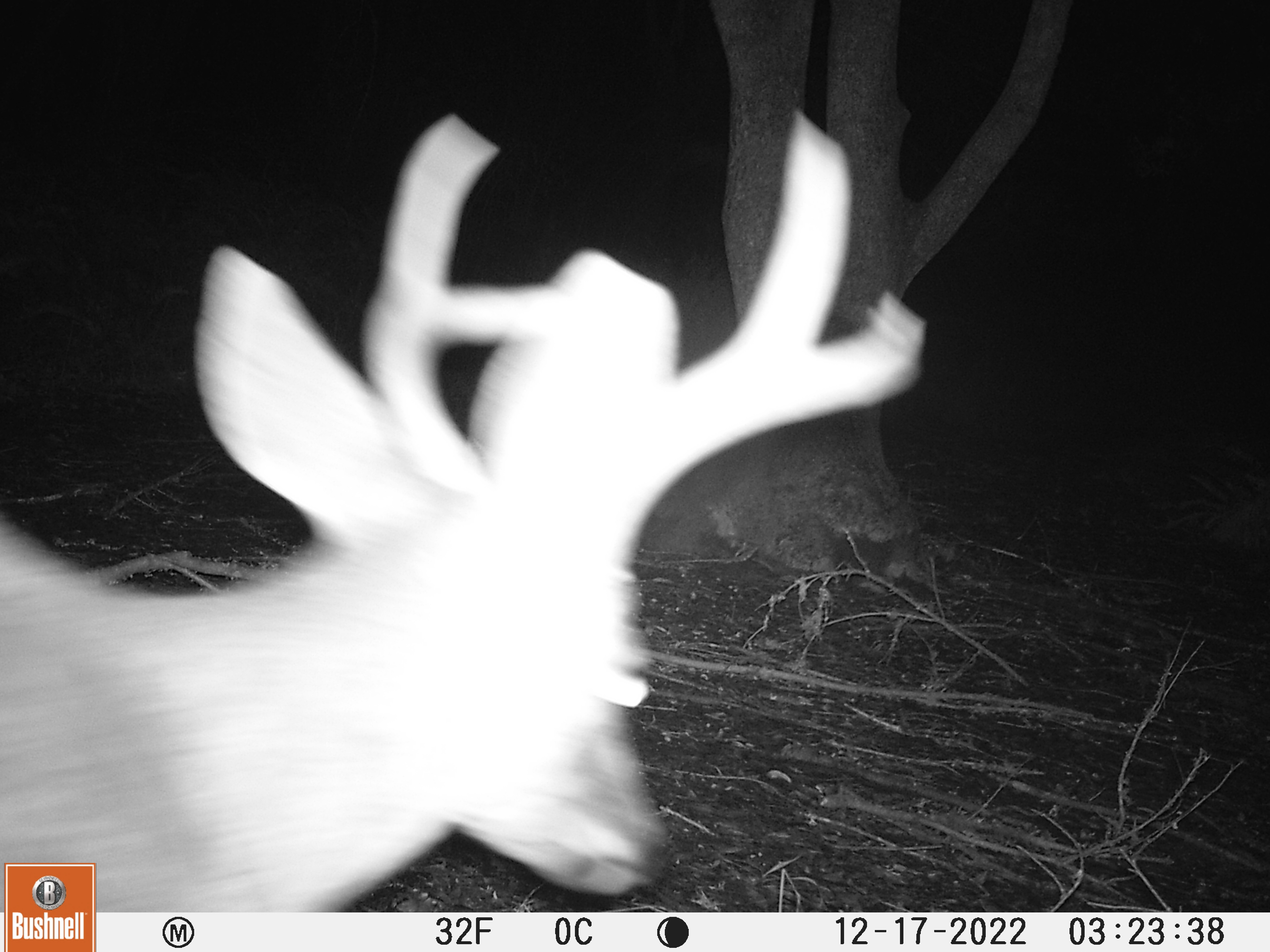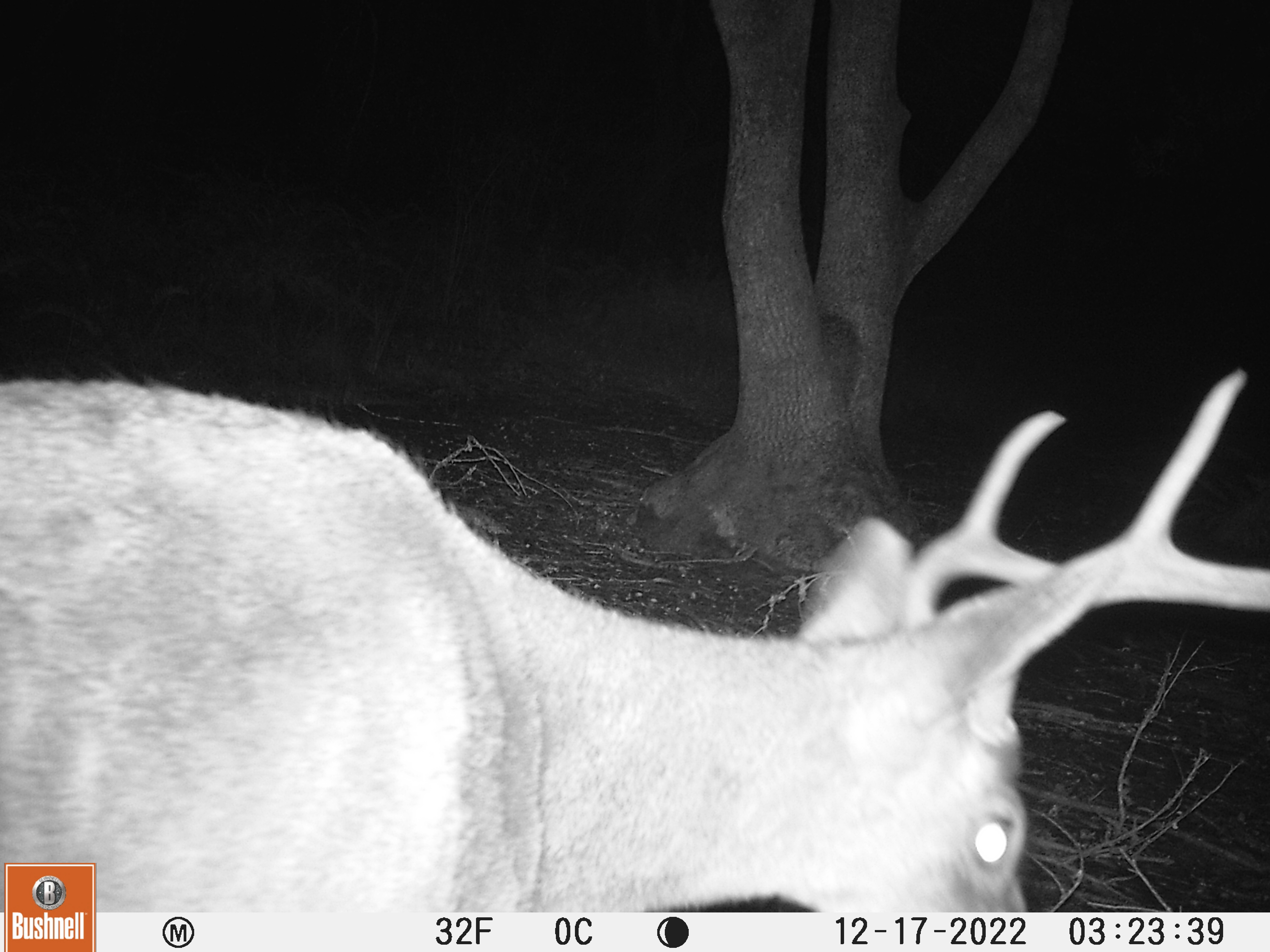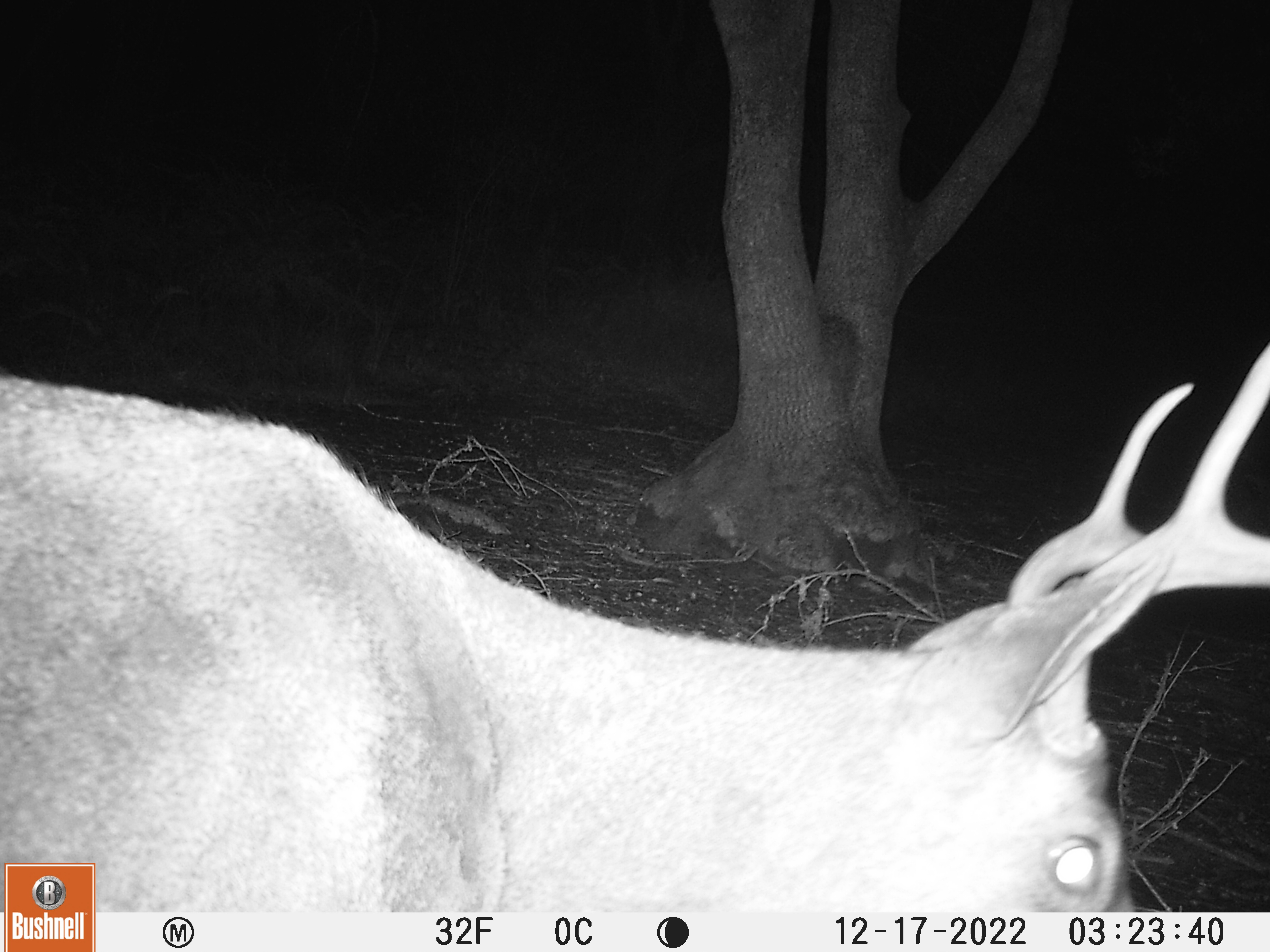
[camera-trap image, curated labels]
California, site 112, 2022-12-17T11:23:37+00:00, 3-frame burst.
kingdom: Animalia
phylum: Chordata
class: Mammalia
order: Artiodactyla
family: Cervidae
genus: Odocoileus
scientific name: Odocoileus hemionus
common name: mule deer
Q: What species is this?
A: Mule deer (Odocoileus hemionus).